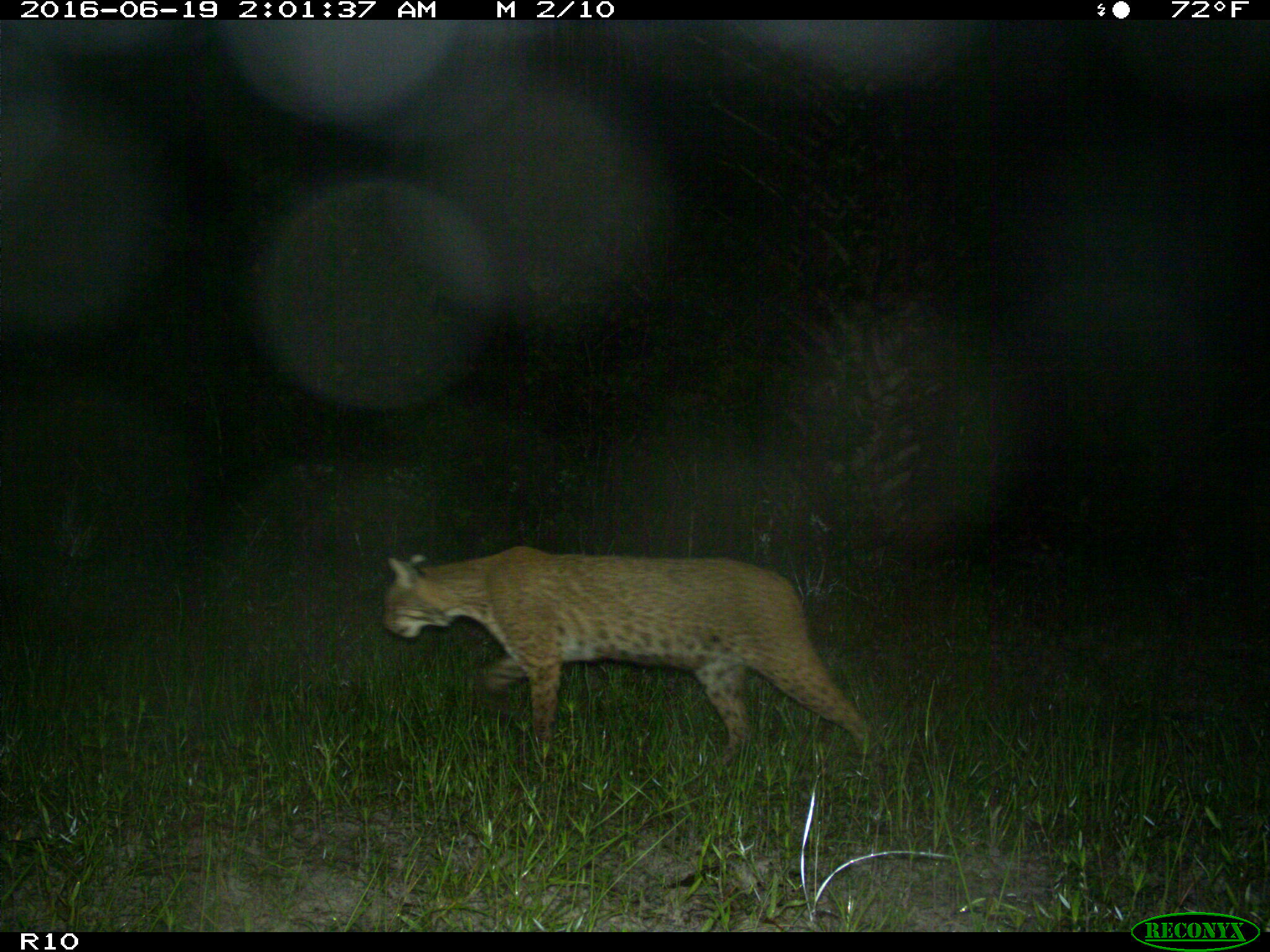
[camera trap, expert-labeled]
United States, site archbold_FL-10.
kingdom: Animalia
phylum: Chordata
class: Mammalia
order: Carnivora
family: Felidae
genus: Lynx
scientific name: Lynx rufus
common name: bobcat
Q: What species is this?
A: Lynx rufus (bobcat).